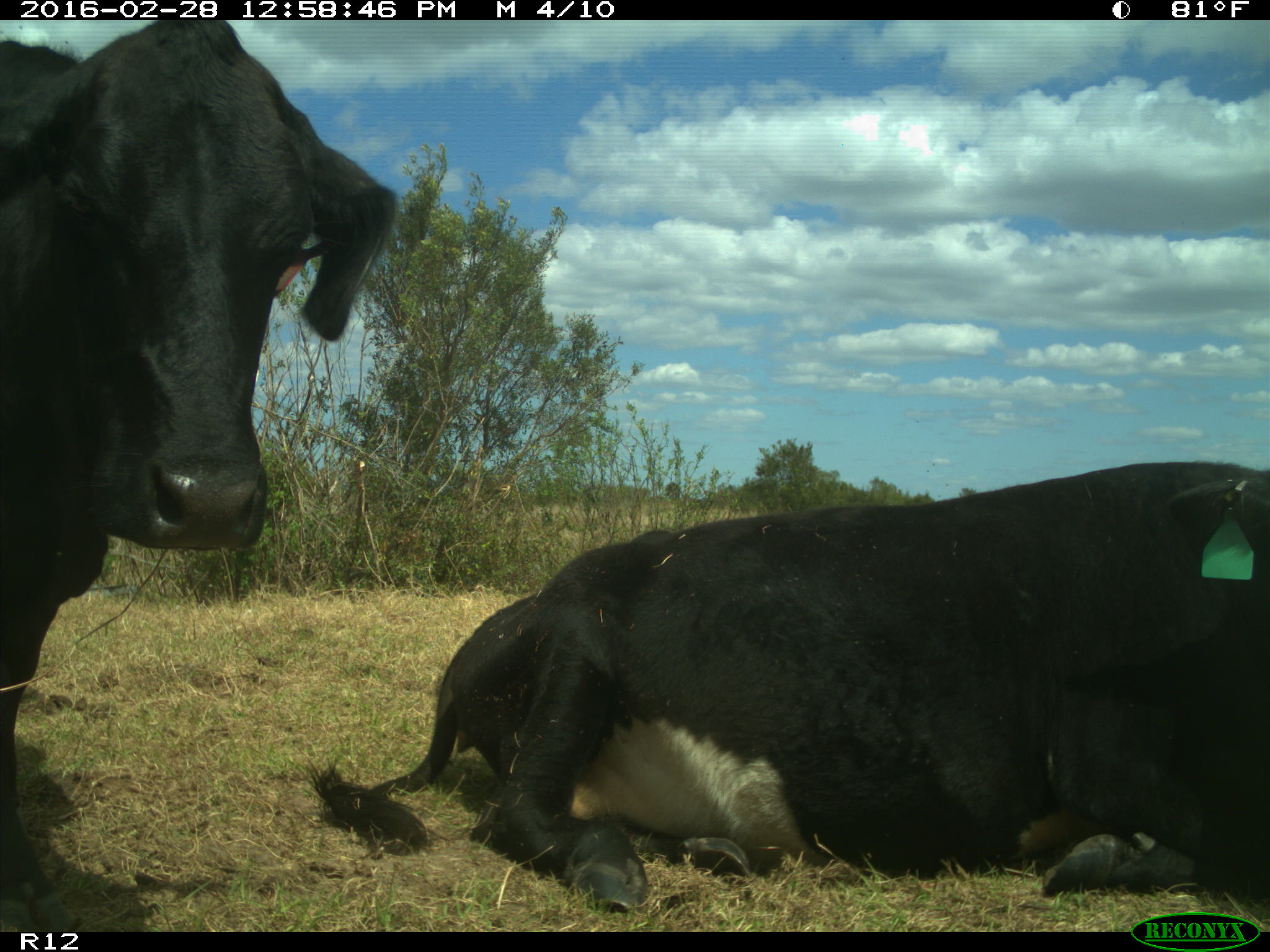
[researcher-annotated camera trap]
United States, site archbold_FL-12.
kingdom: Animalia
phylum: Chordata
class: Mammalia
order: Artiodactyla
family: Bovidae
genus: Bos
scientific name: Bos taurus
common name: domestic cow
Bos taurus (domestic cow).